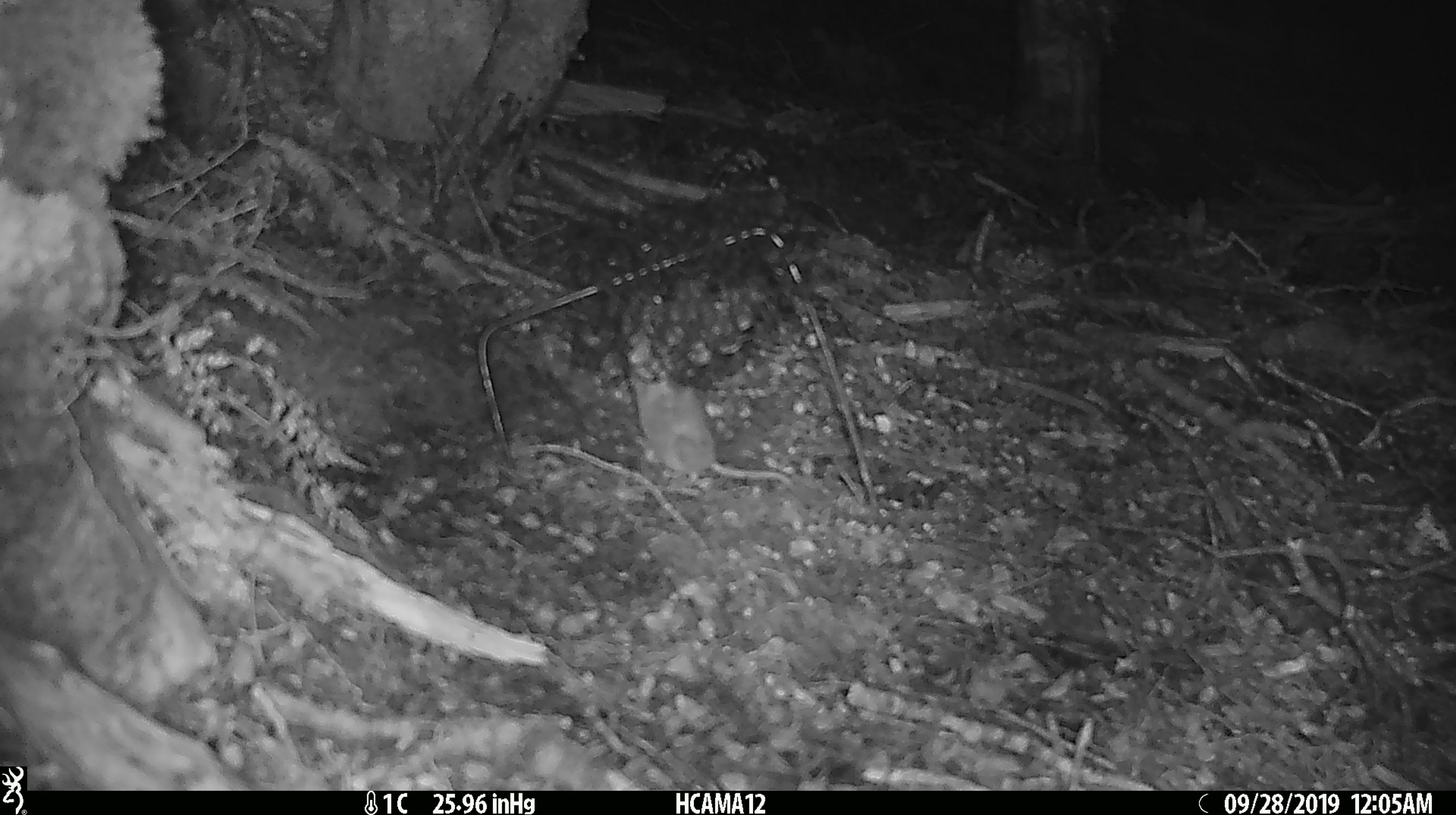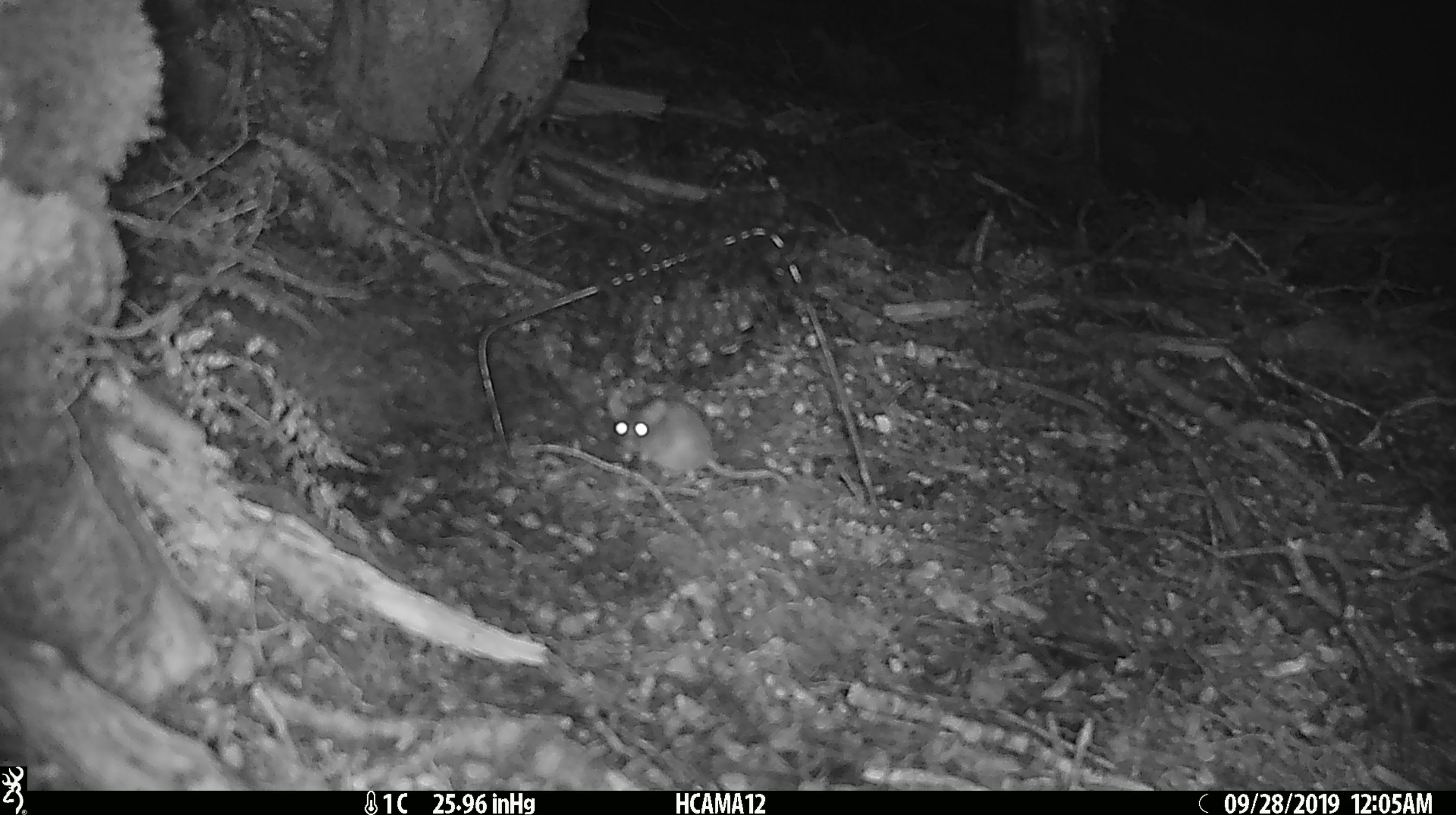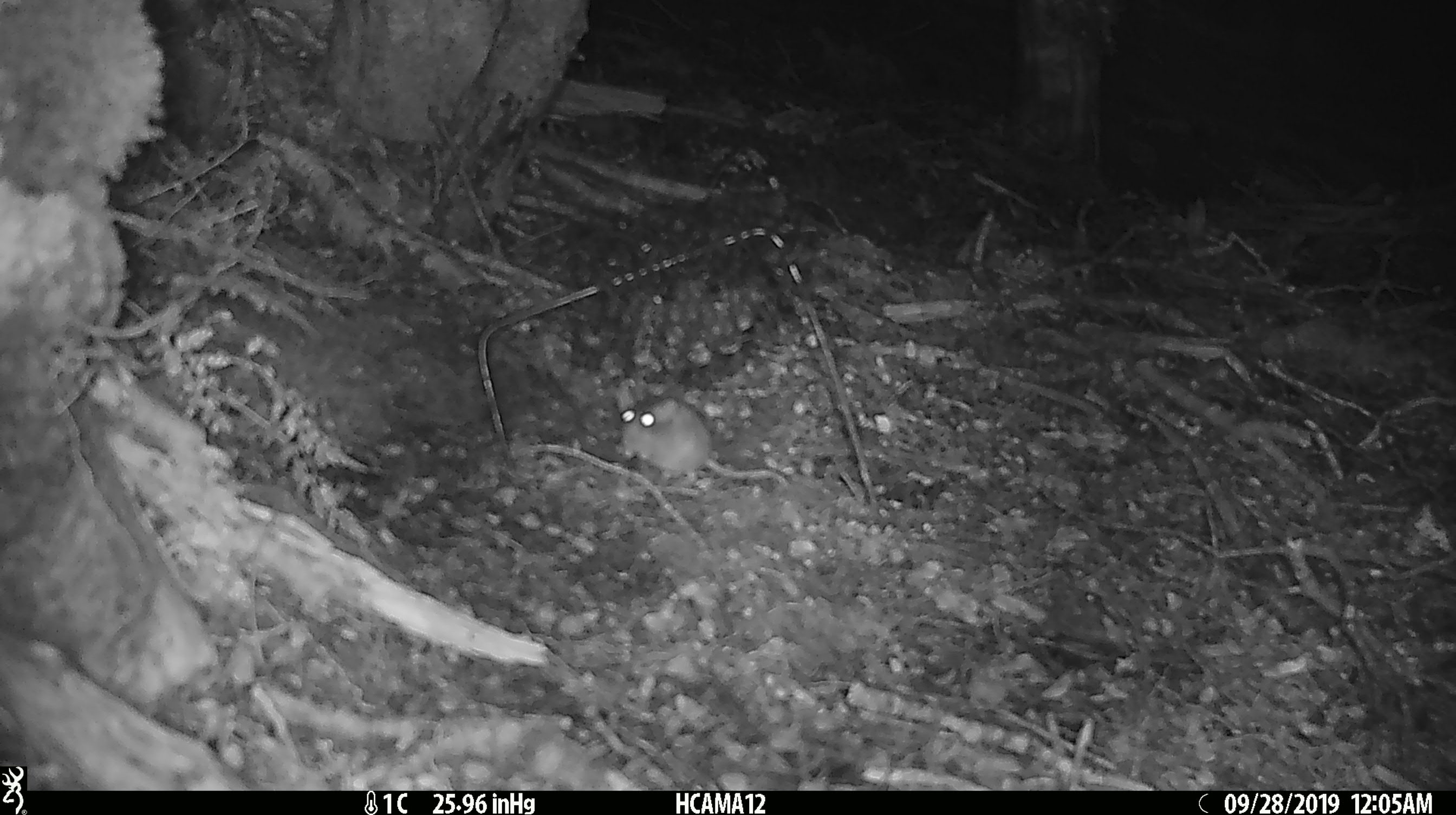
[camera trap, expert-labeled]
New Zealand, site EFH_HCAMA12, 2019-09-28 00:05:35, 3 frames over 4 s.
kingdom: Animalia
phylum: Chordata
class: Mammalia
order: Rodentia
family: Muridae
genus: Mus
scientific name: Mus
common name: mouse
Mouse (Mus).